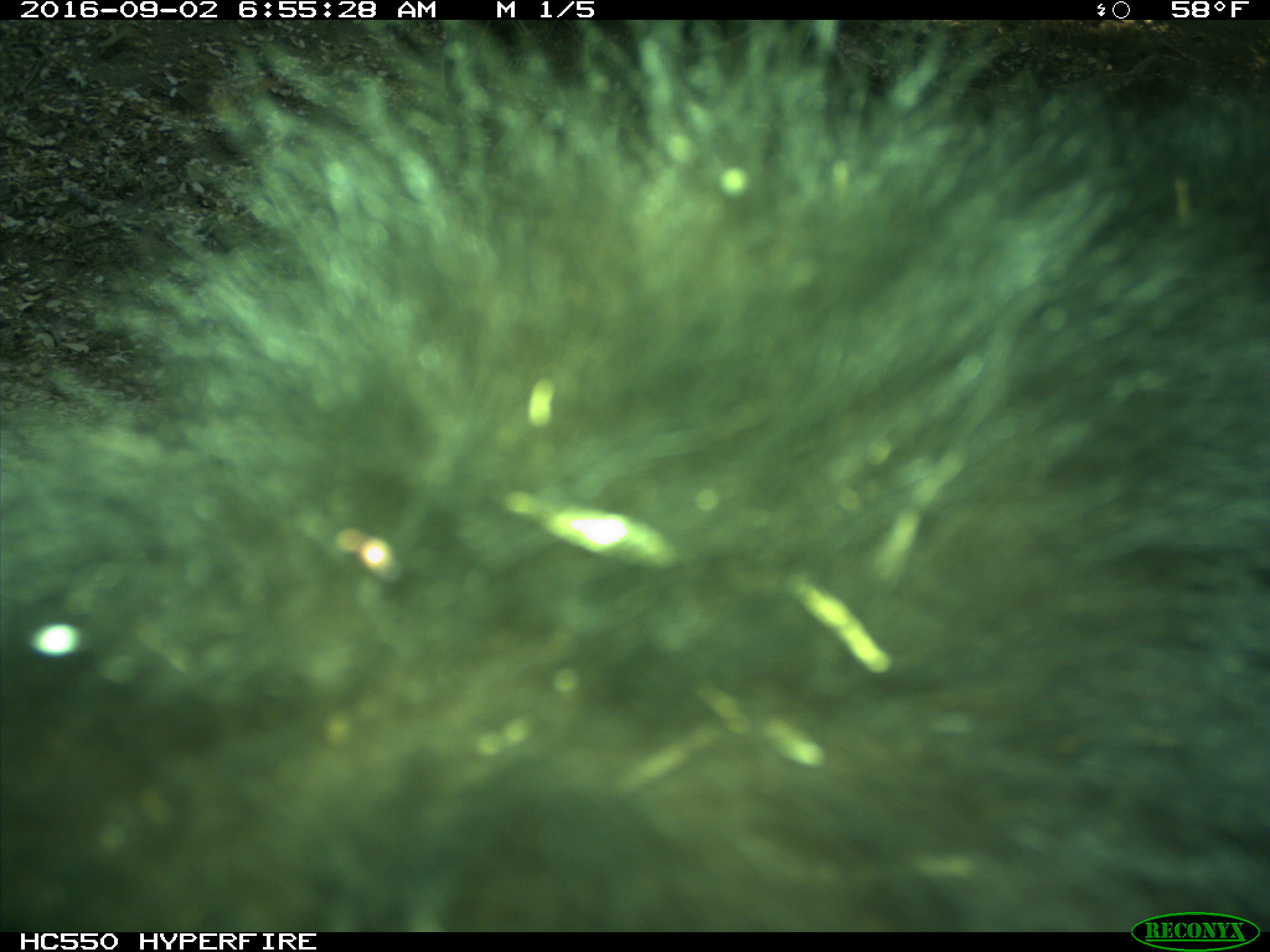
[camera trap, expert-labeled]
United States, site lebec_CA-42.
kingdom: Animalia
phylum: Chordata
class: Mammalia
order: Carnivora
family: Ursidae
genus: Ursus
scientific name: Ursus americanus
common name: american black bear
Ursus americanus (american black bear).